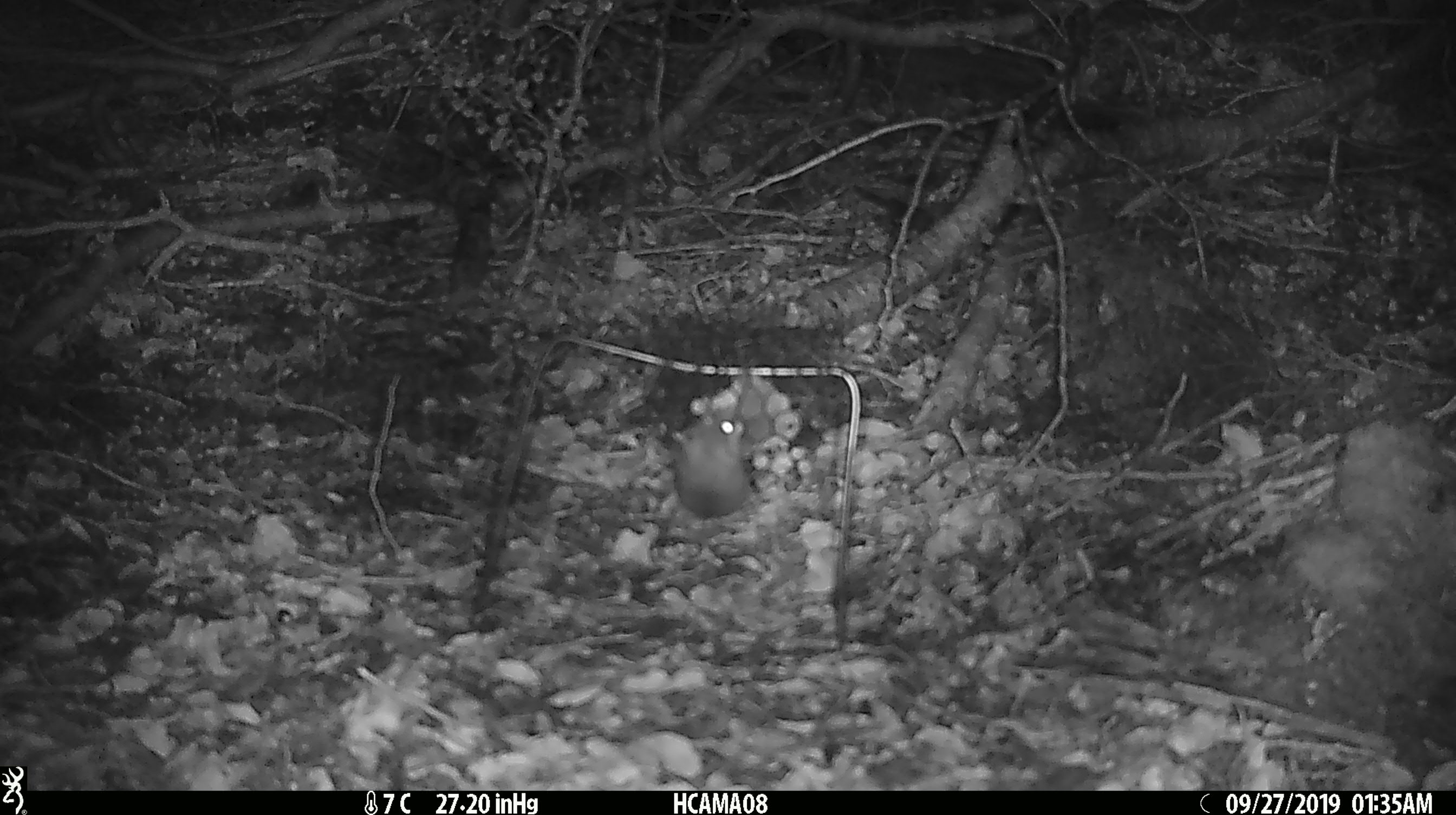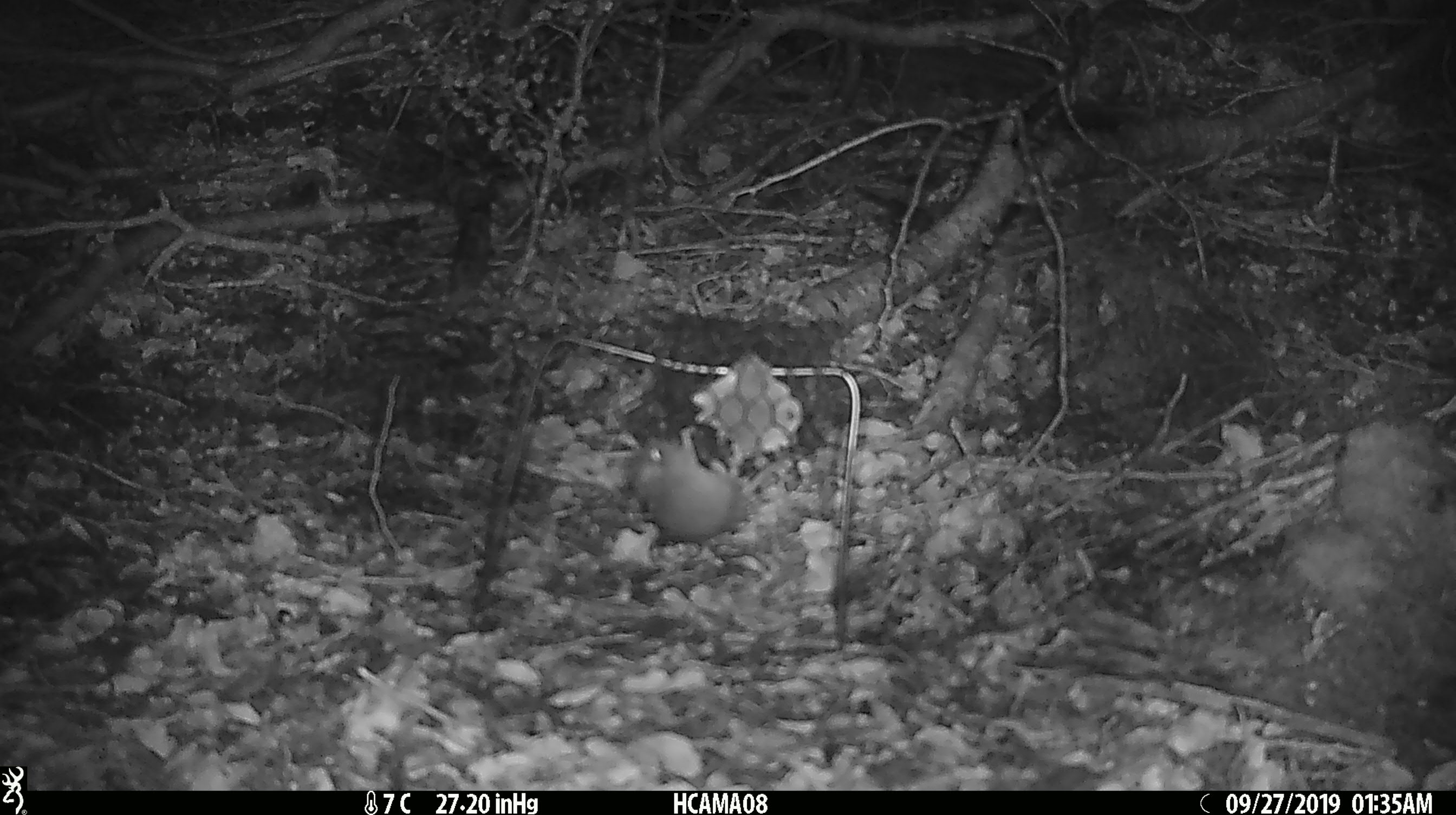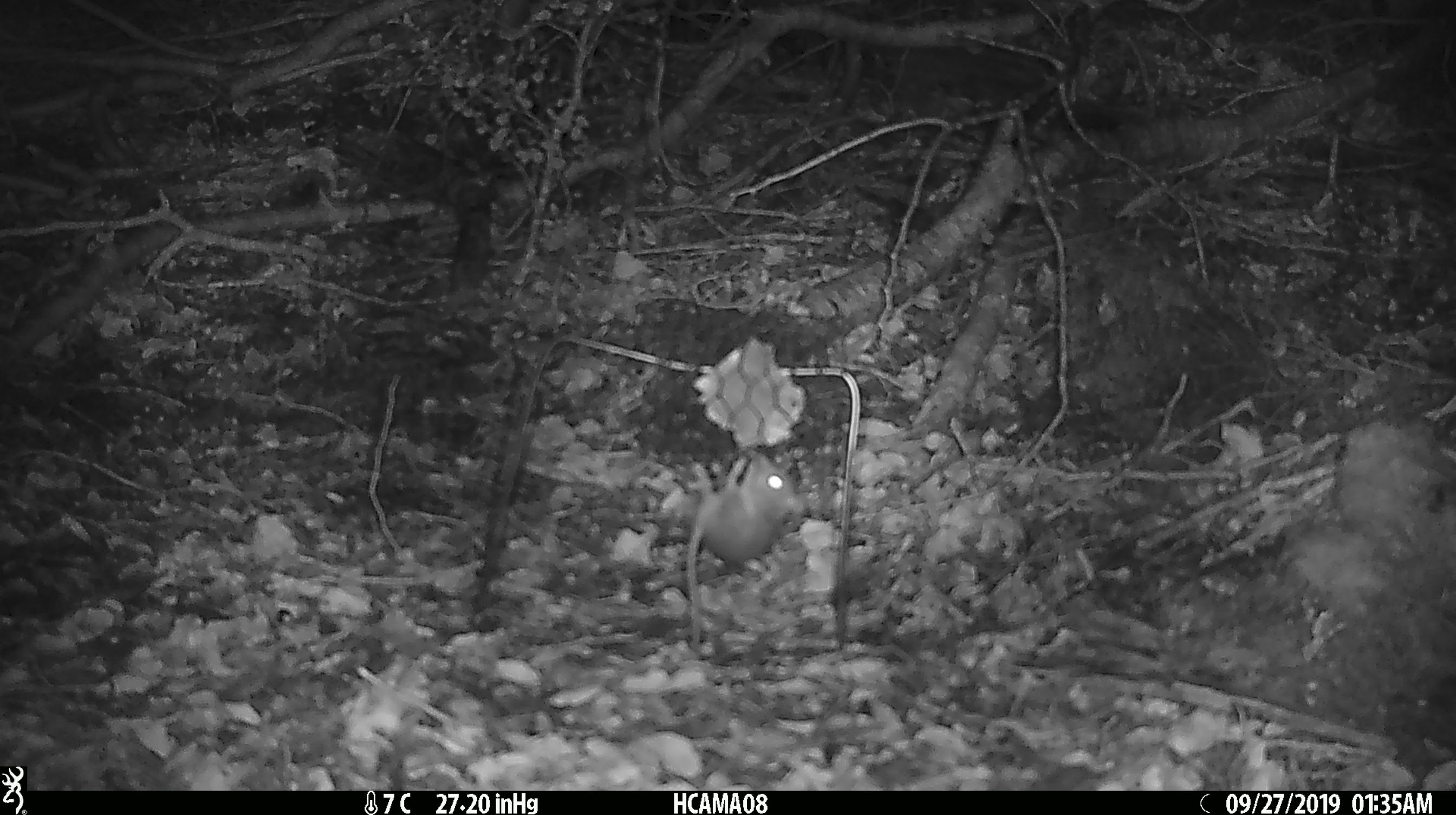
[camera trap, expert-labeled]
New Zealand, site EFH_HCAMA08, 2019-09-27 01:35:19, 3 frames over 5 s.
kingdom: Animalia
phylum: Chordata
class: Mammalia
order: Rodentia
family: Muridae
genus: Mus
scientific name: Mus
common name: mouse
Mouse (Mus).